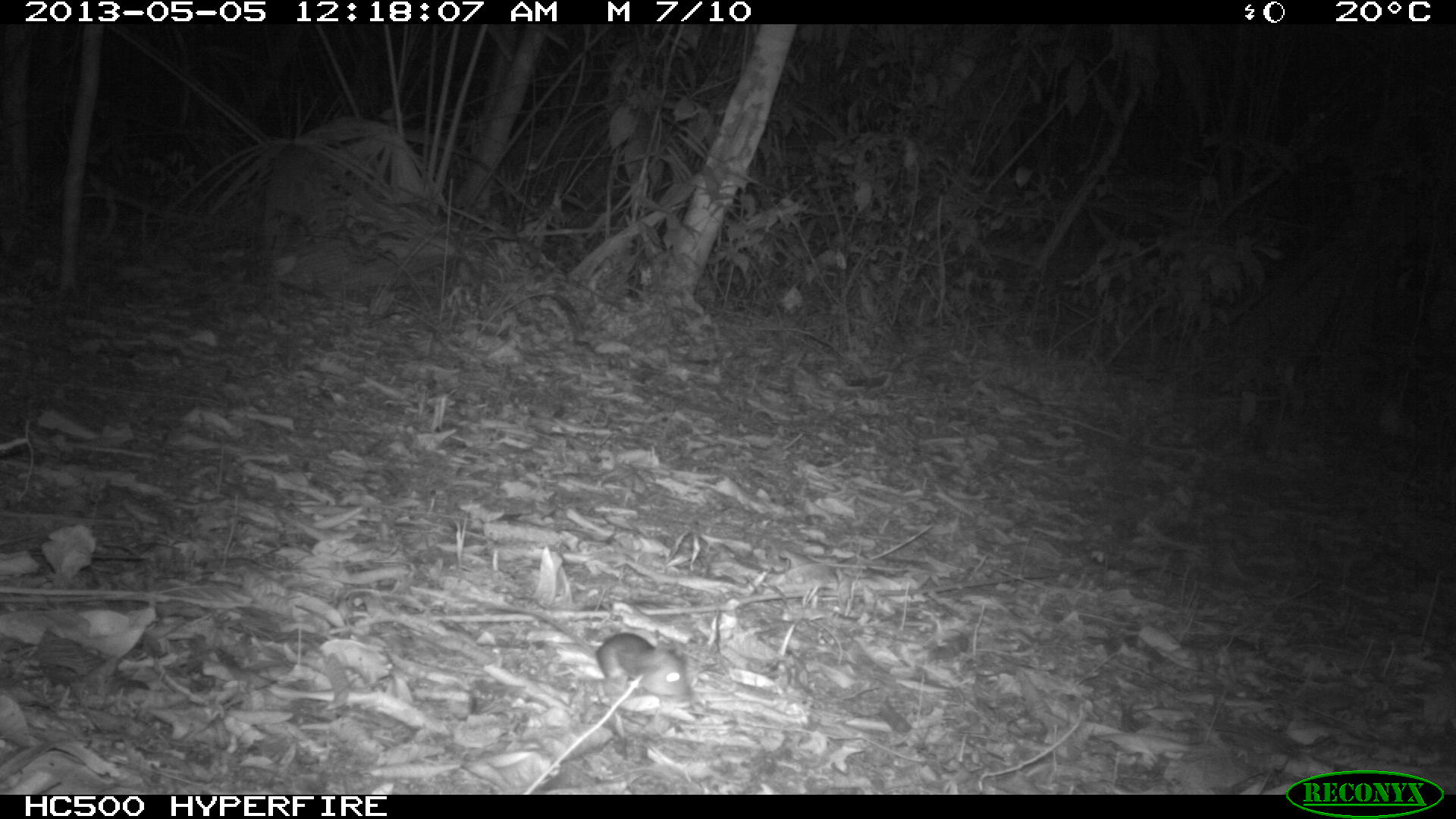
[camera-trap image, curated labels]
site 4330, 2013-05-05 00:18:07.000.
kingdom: Animalia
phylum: Chordata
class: Mammalia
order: Rodentia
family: Cricetidae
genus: Peromyscus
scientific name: Peromyscus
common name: deermice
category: peromyscus sp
Peromyscus sp (deermice) (Peromyscus), count 1.